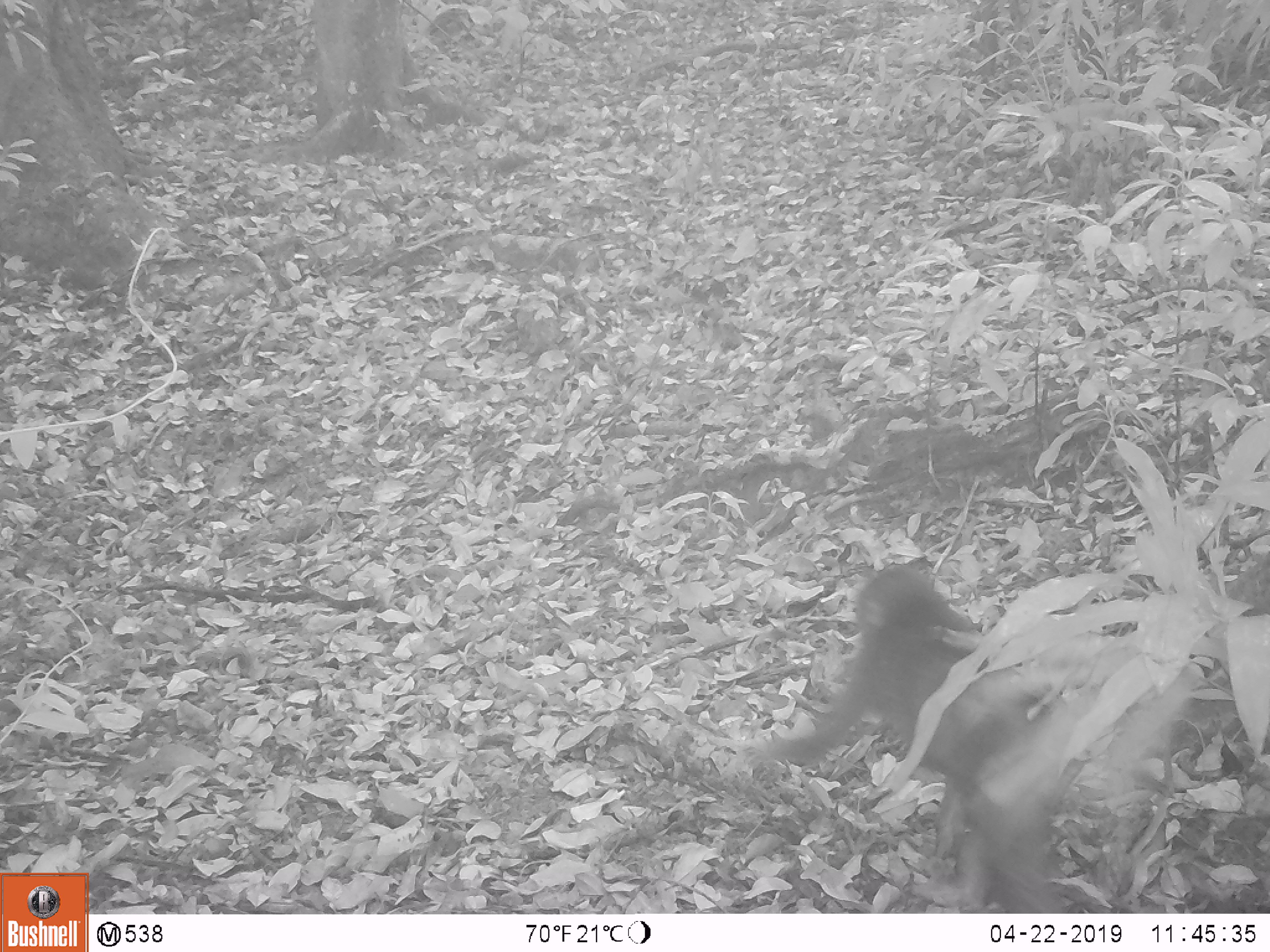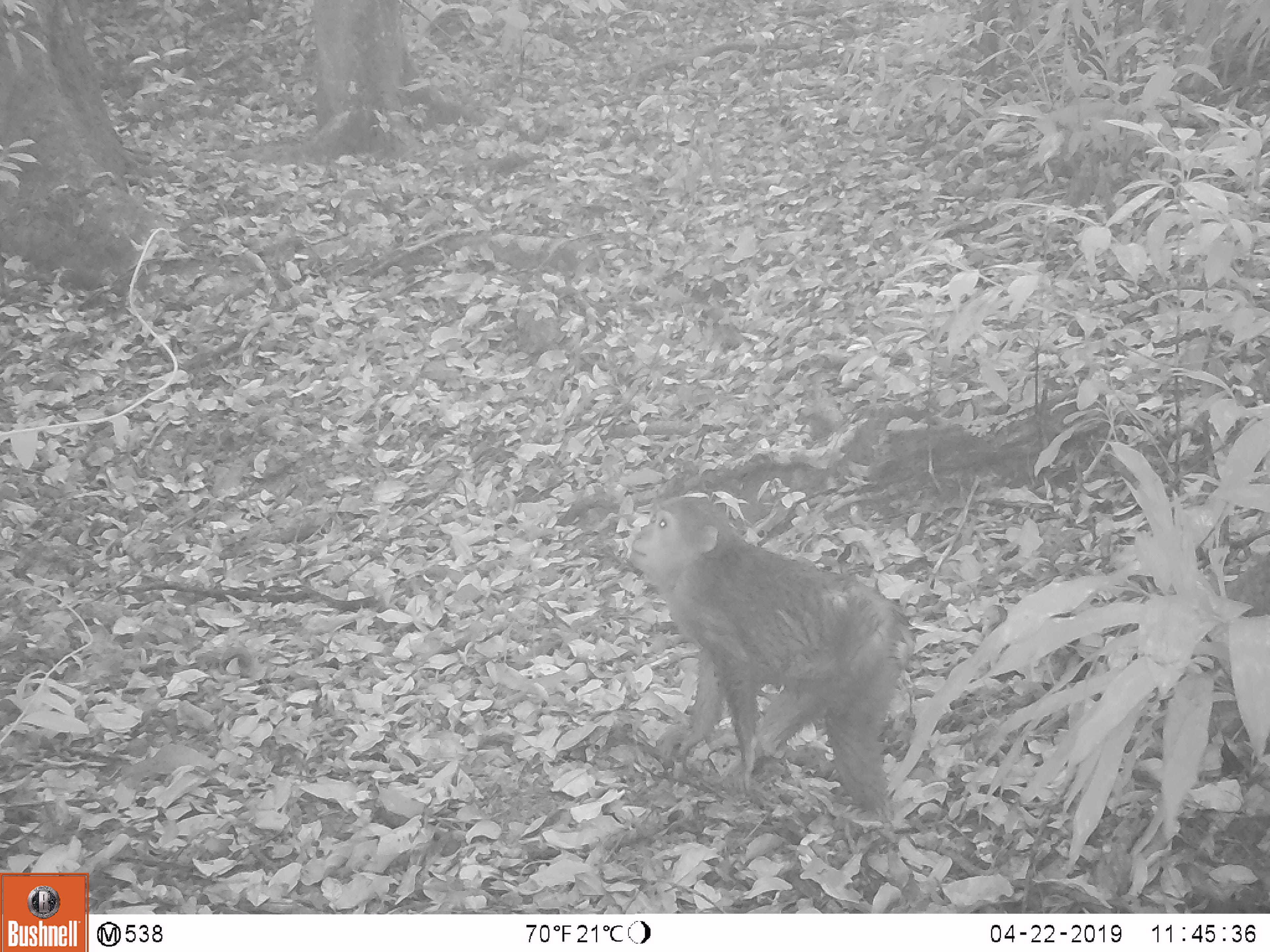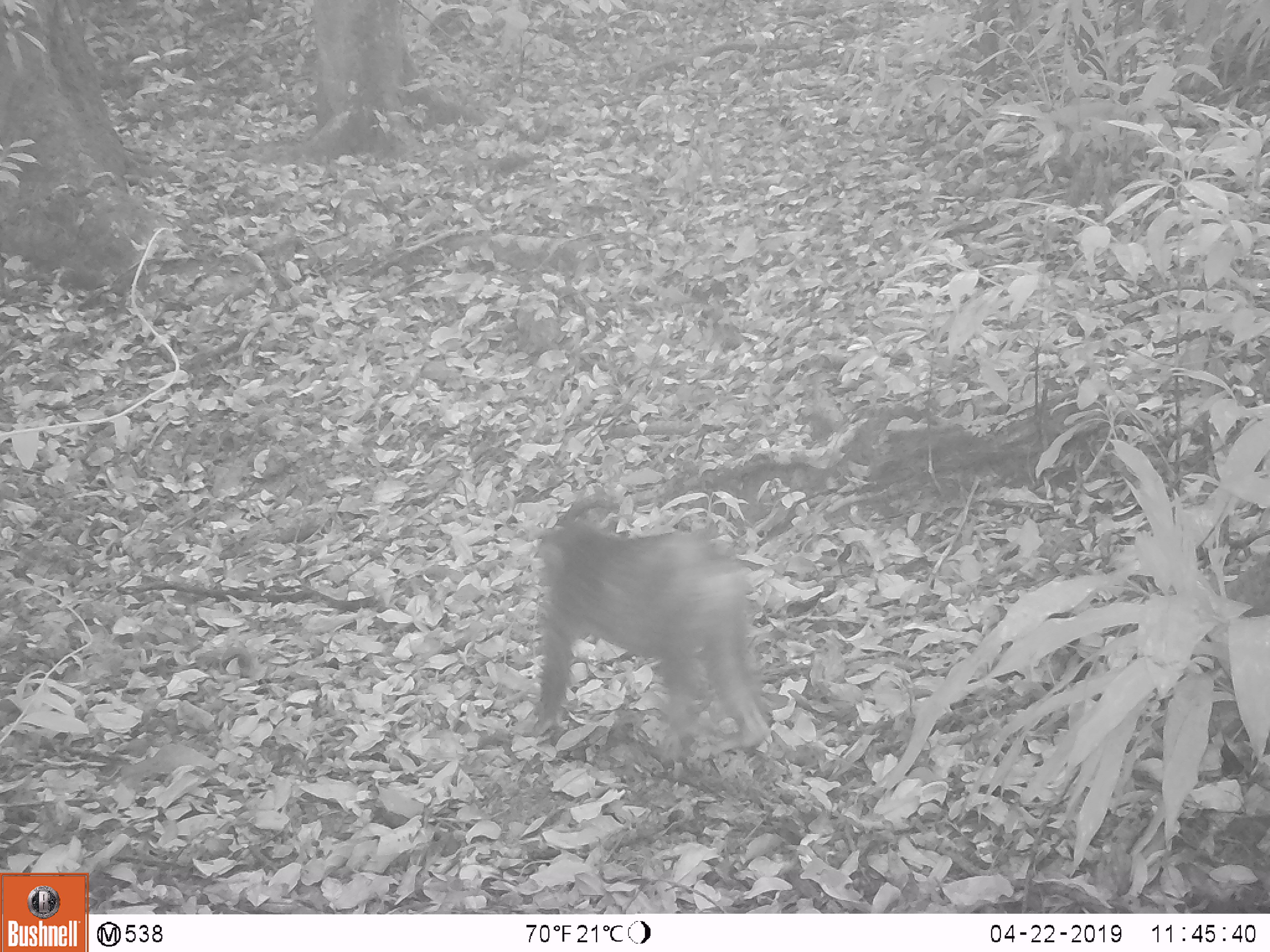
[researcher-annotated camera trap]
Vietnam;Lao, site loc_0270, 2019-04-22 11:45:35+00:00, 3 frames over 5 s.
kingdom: Animalia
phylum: Chordata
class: Mammalia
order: Primates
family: Cercopithecidae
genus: Macaca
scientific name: Macaca arctoides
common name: stump-tailed macaque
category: stump tailed macaque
Stump tailed macaque (stump-tailed macaque) (Macaca arctoides). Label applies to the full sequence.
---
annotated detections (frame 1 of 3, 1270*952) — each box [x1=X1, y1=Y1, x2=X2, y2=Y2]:
stump tailed macaque: [x1=764, y1=563, x2=1069, y2=914]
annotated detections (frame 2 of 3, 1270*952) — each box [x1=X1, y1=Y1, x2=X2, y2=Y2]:
stump tailed macaque: [x1=629, y1=493, x2=914, y2=819]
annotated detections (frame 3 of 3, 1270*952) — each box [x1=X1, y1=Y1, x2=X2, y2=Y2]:
stump tailed macaque: [x1=534, y1=514, x2=771, y2=755]